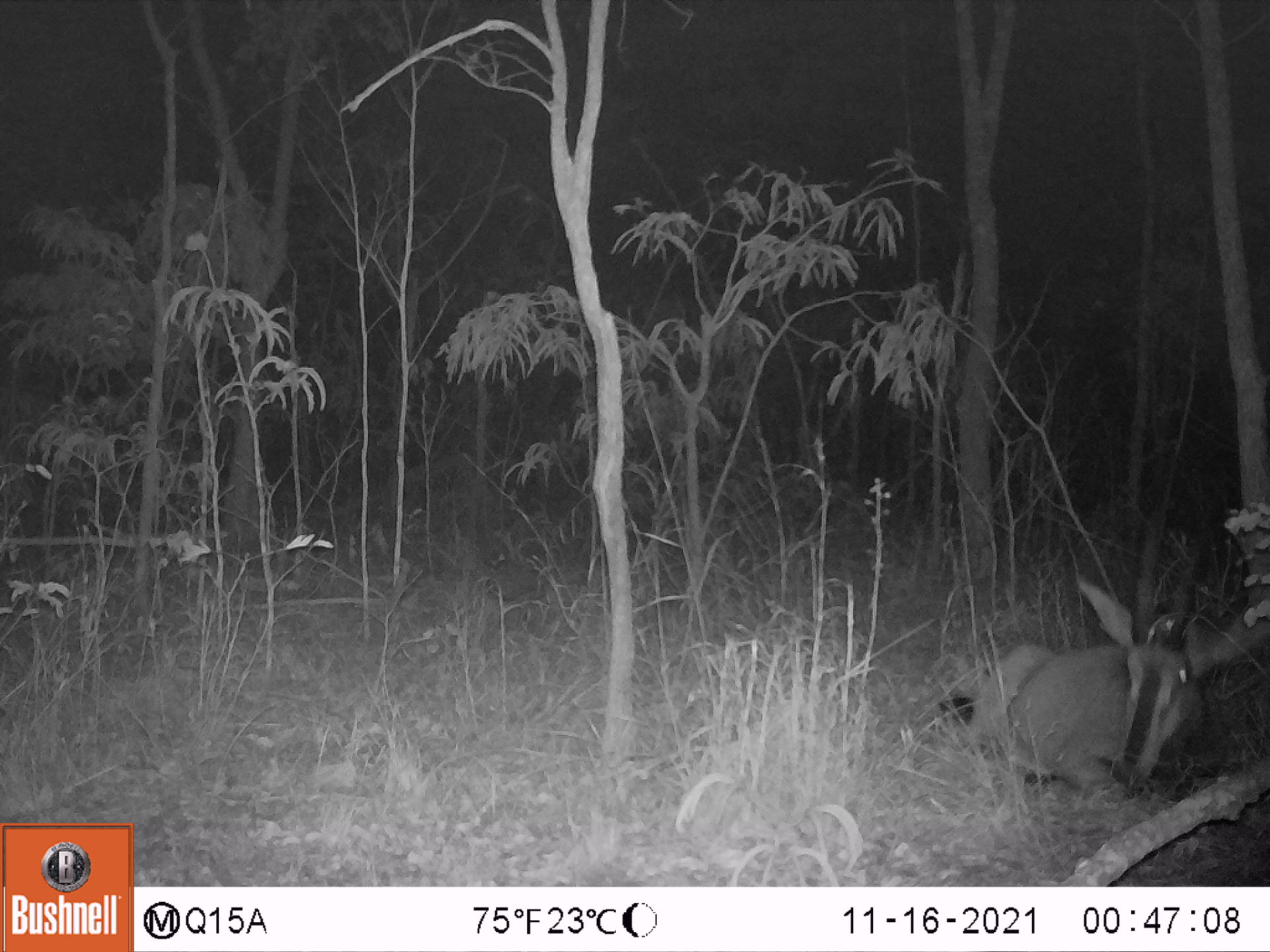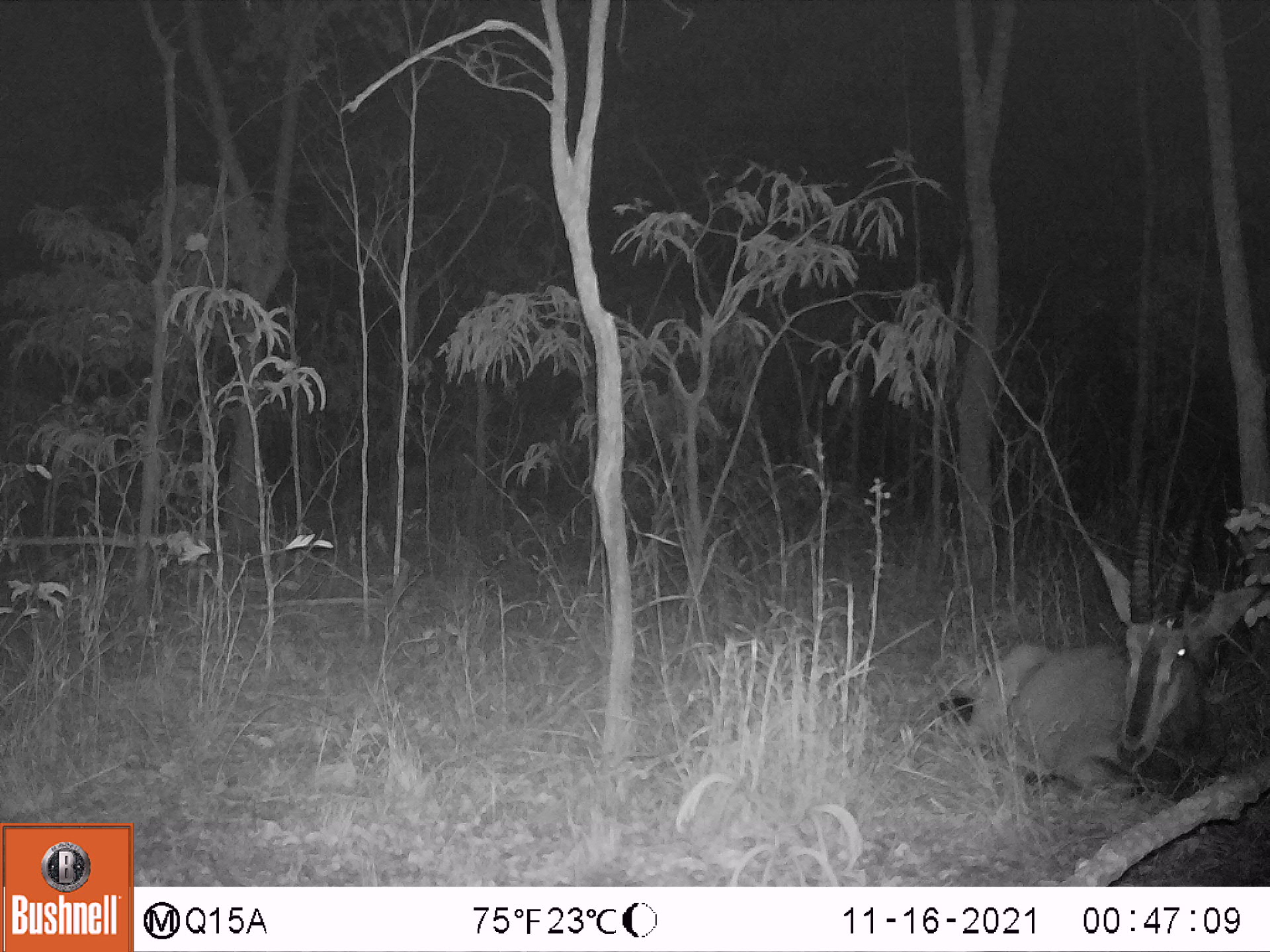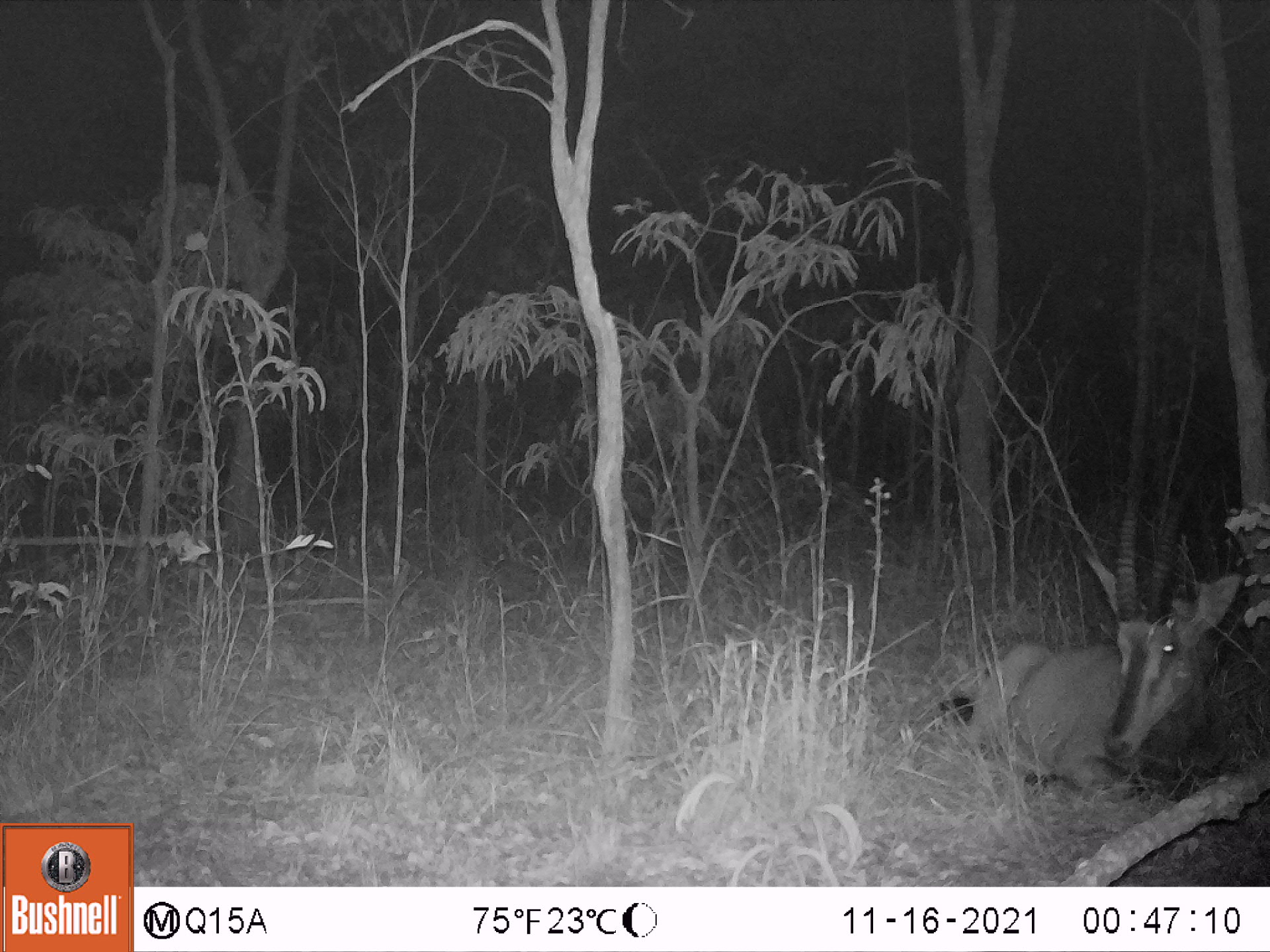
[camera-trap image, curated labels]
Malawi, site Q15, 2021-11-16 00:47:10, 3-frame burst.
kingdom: Animalia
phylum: Chordata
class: Mammalia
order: Artiodactyla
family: Bovidae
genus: Hippotragus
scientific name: Hippotragus niger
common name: sable antelope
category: sable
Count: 1.